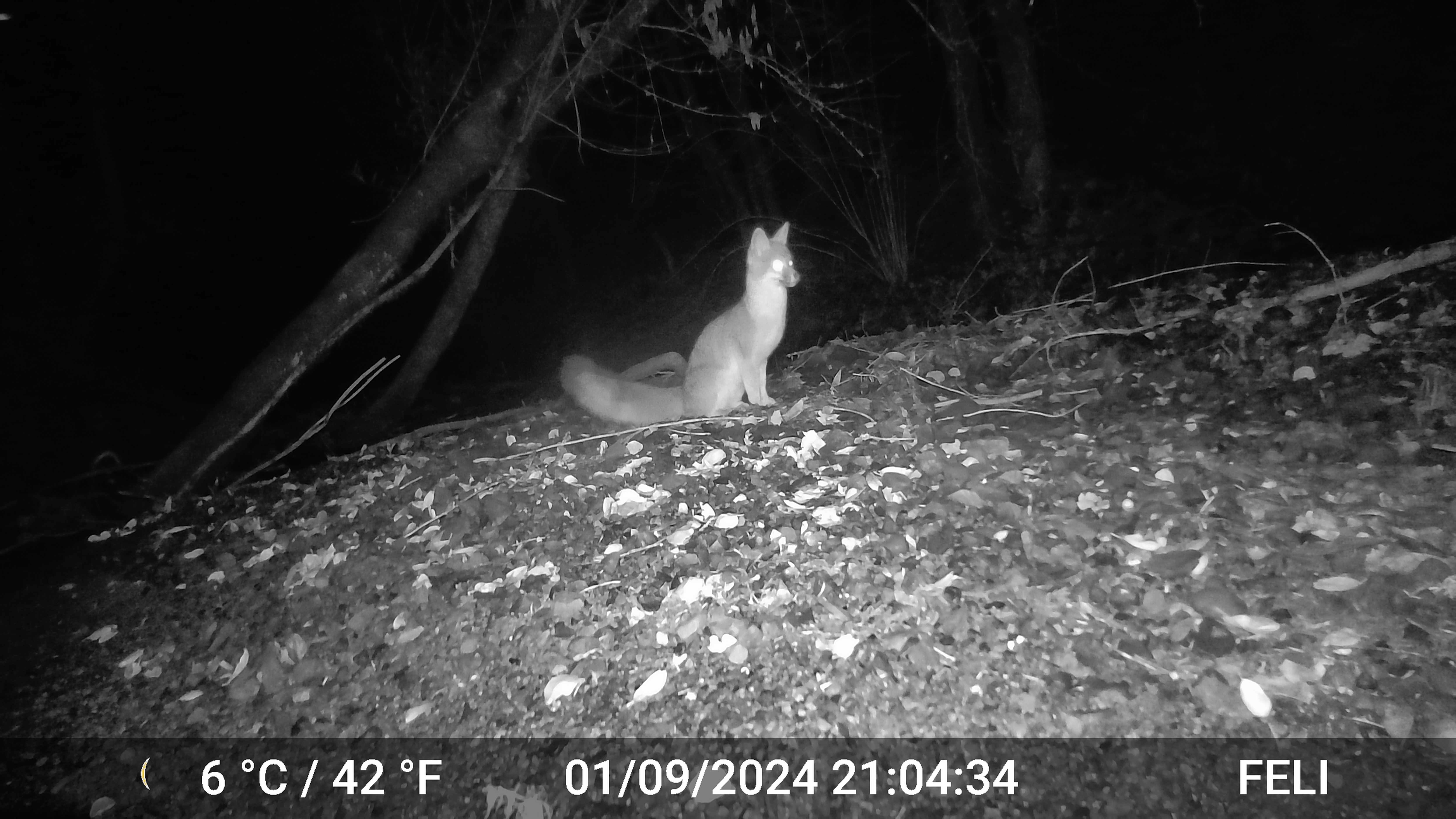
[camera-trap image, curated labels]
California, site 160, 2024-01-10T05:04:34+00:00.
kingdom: Animalia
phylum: Chordata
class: Mammalia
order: Carnivora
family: Canidae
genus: Urocyon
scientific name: Urocyon cinereoargenteus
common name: gray fox